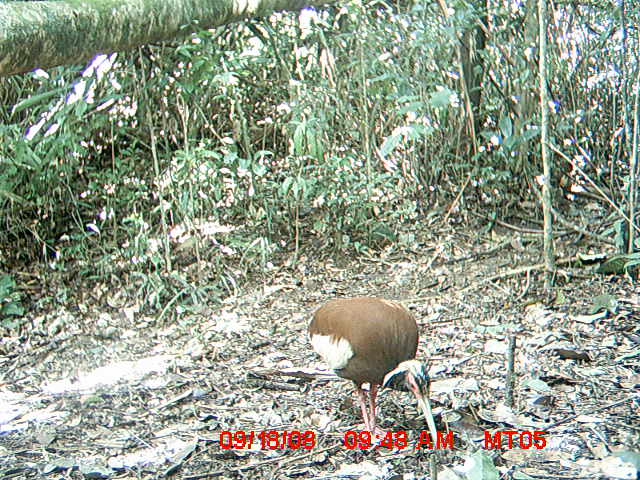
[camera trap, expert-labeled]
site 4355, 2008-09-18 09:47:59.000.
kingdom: Animalia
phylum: Chordata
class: Aves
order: Cuculiformes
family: Cuculidae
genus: Coua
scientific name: Coua serriana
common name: red-breasted coua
Coua serriana (red-breasted coua), count 2.